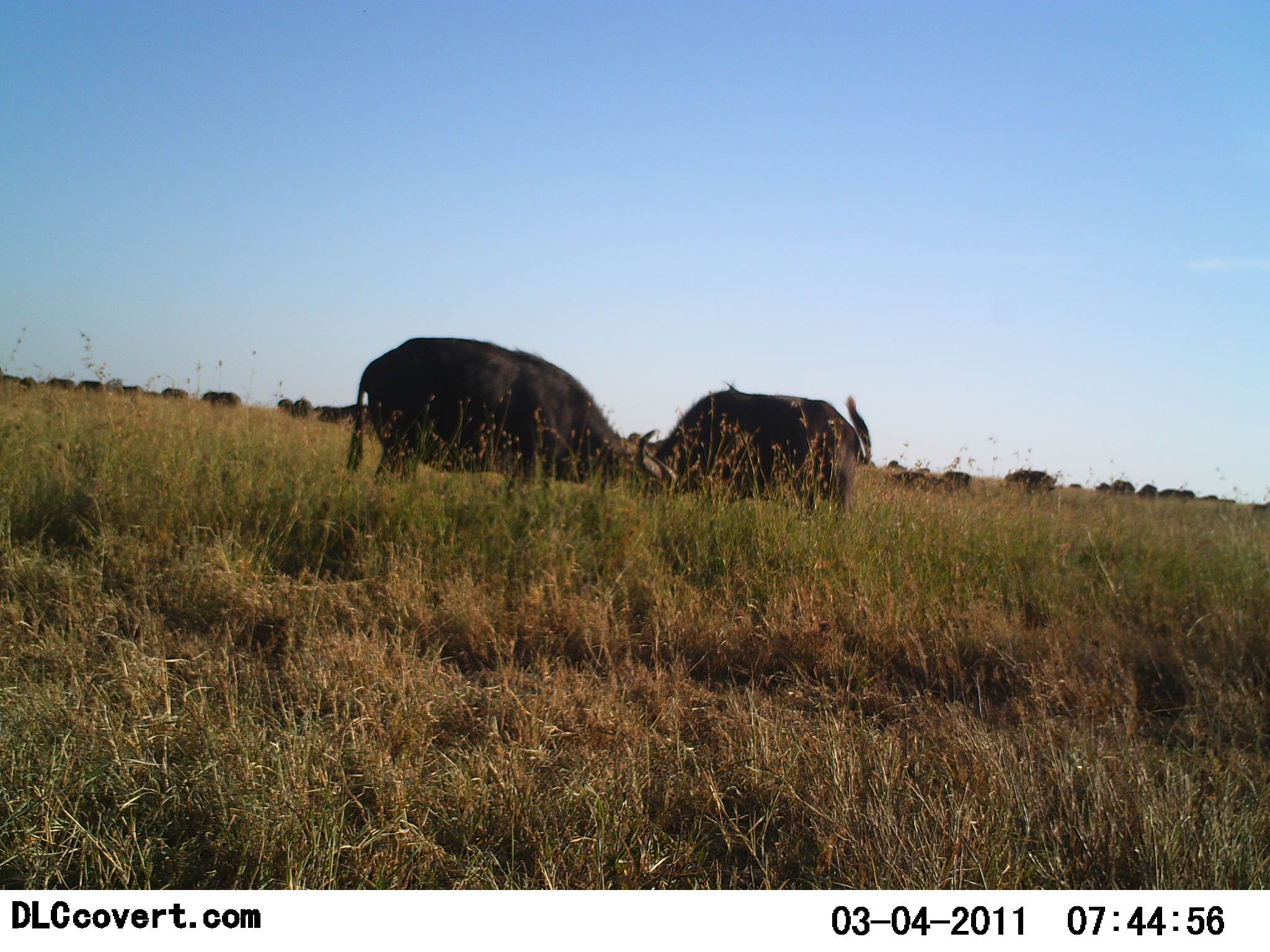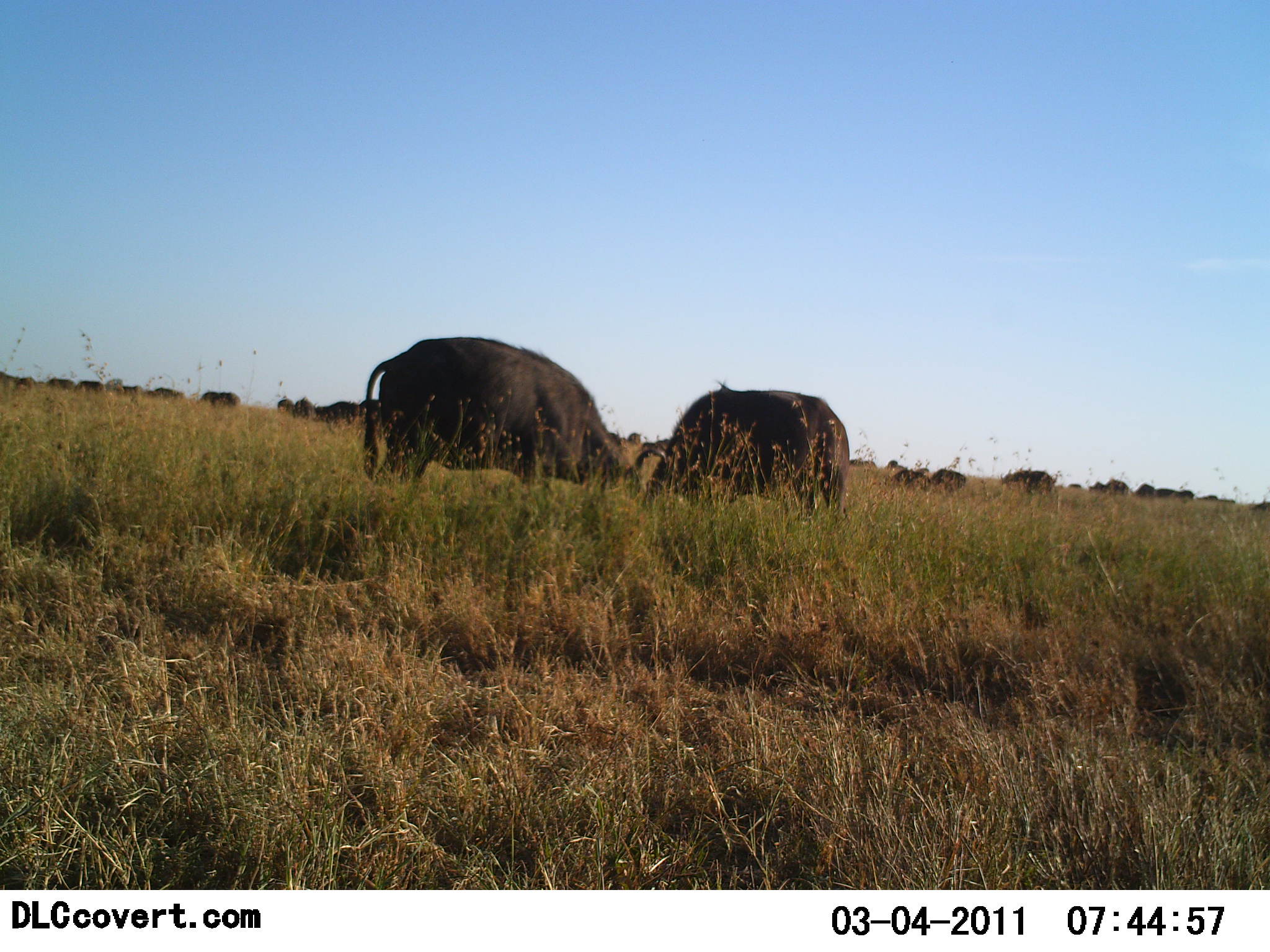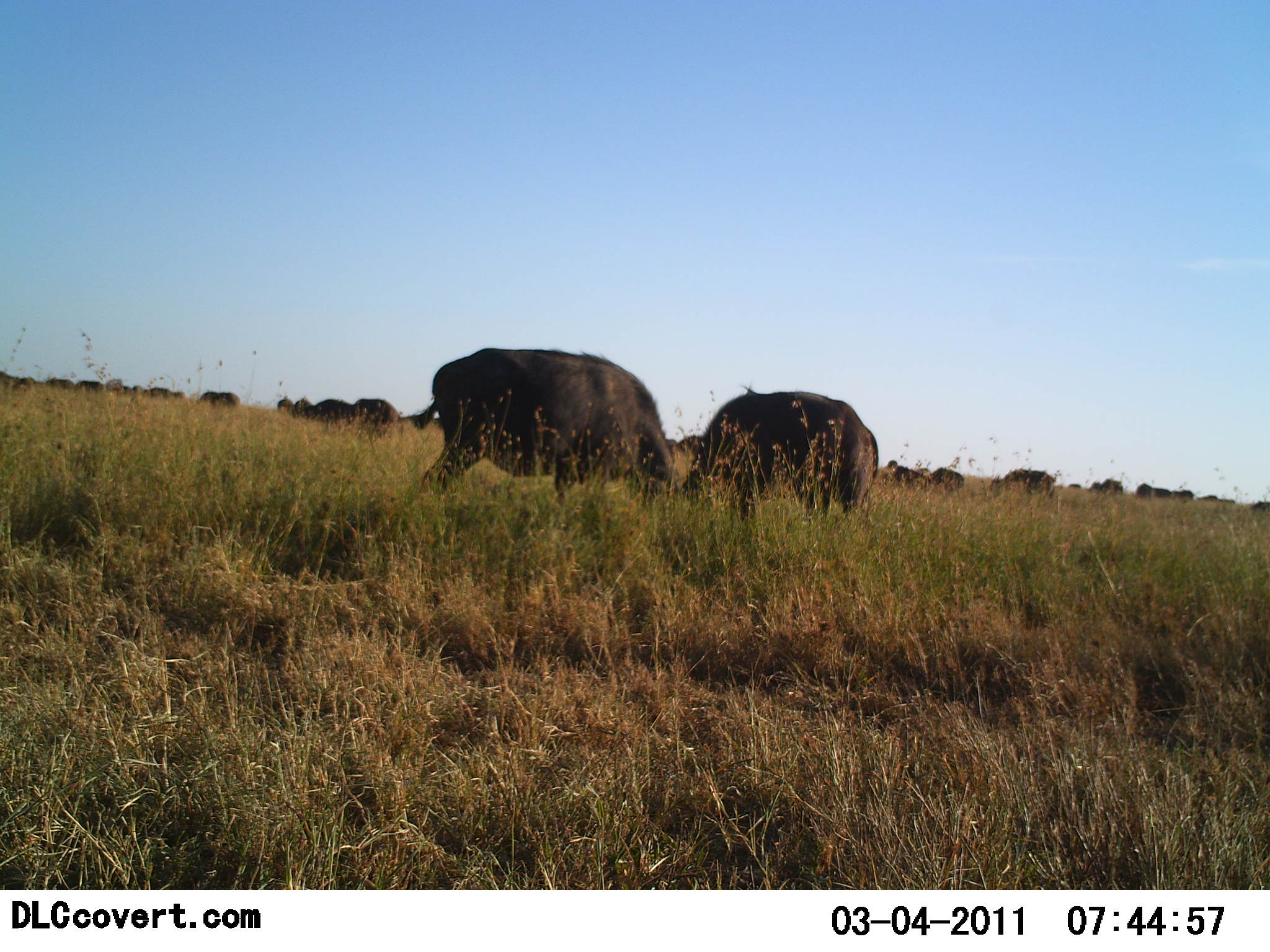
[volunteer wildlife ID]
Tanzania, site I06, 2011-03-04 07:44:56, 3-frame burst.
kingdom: Animalia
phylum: Chordata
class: Mammalia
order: Artiodactyla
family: Bovidae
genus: Syncerus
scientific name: Syncerus caffer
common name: cape buffalo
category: buffalo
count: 11-50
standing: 15%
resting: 0%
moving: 31%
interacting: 77%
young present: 8%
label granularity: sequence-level